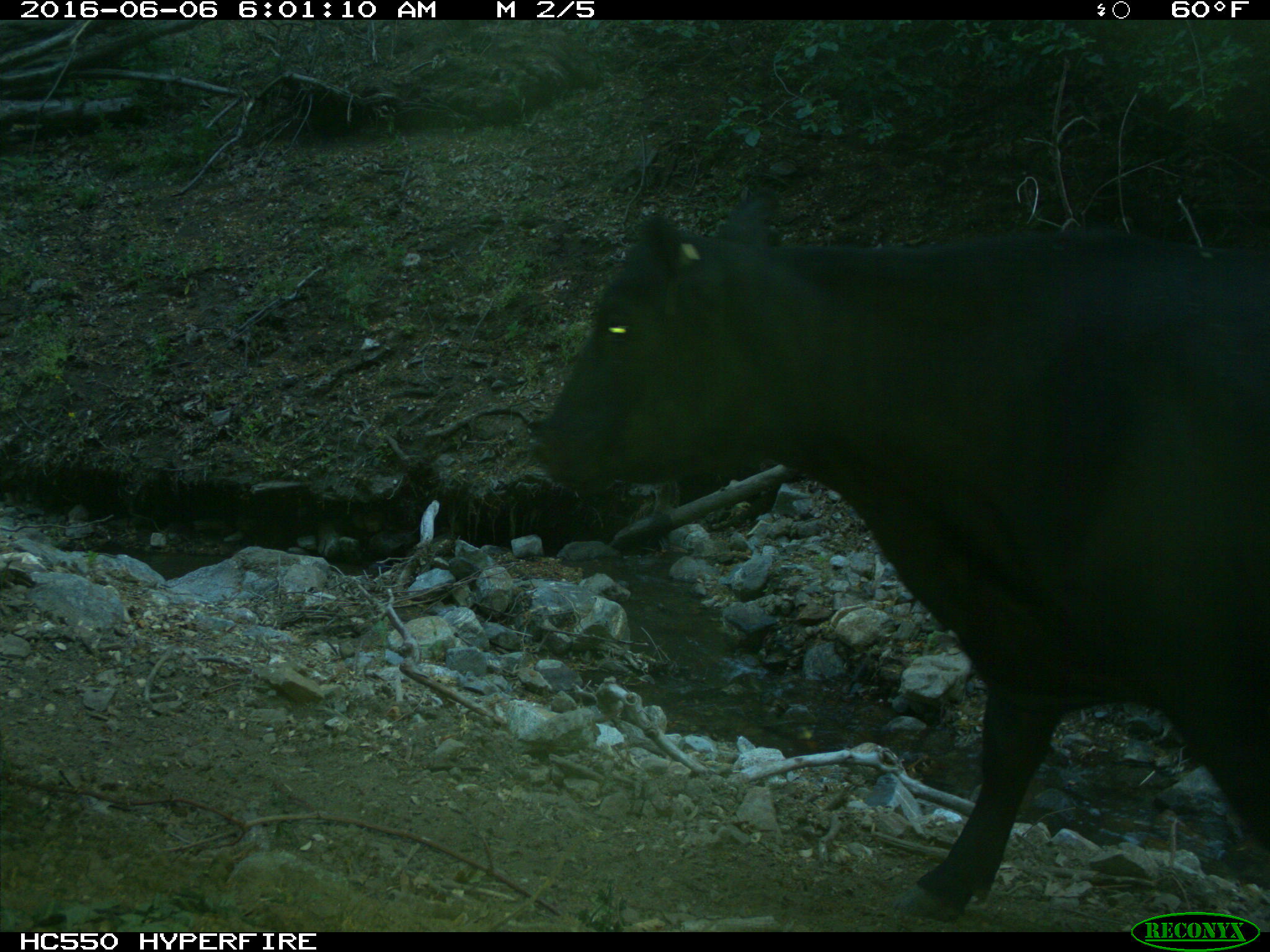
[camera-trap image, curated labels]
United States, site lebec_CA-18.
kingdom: Animalia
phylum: Chordata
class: Mammalia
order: Artiodactyla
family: Bovidae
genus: Bos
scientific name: Bos taurus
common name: domestic cow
Bos taurus (domestic cow).